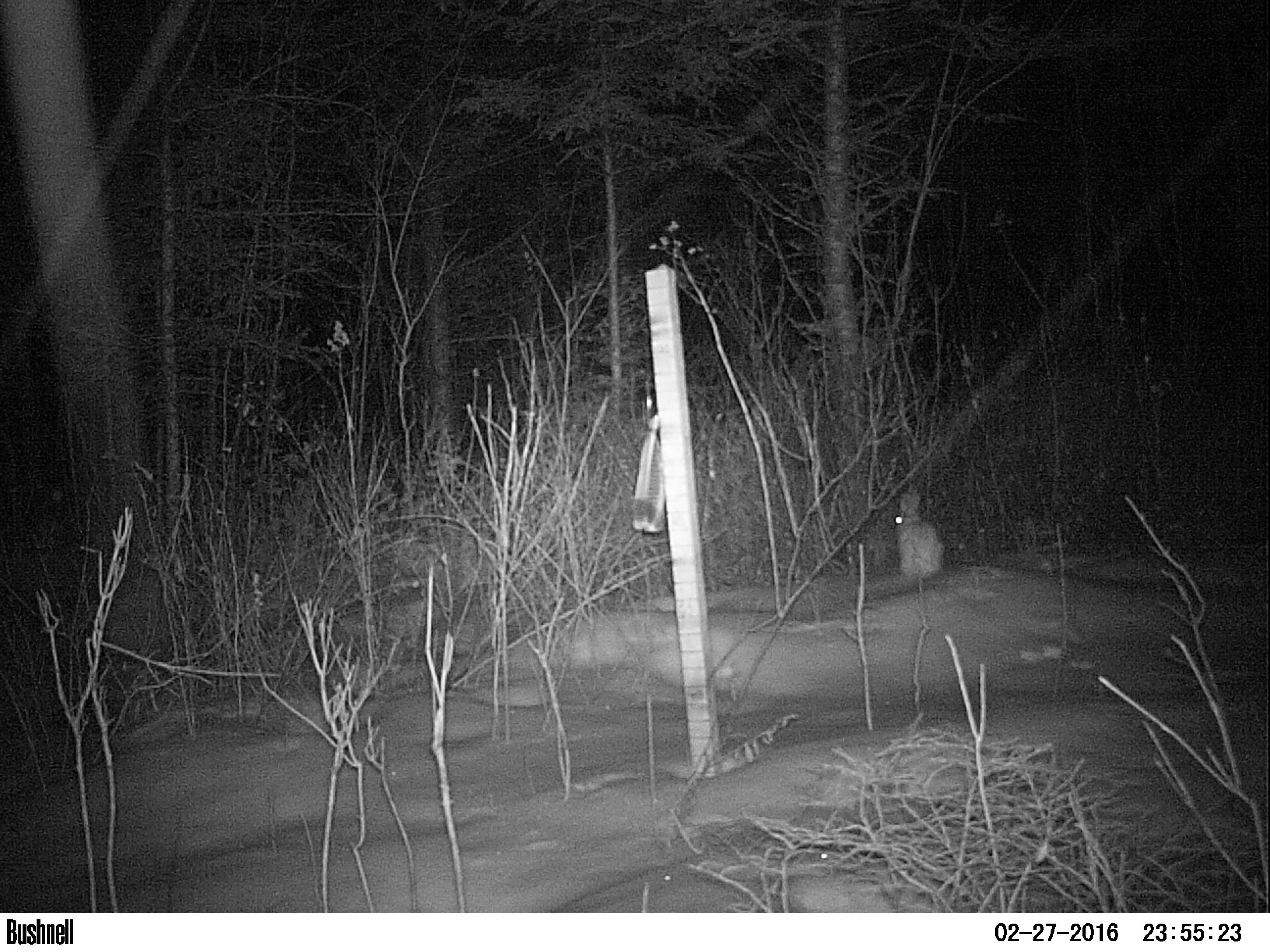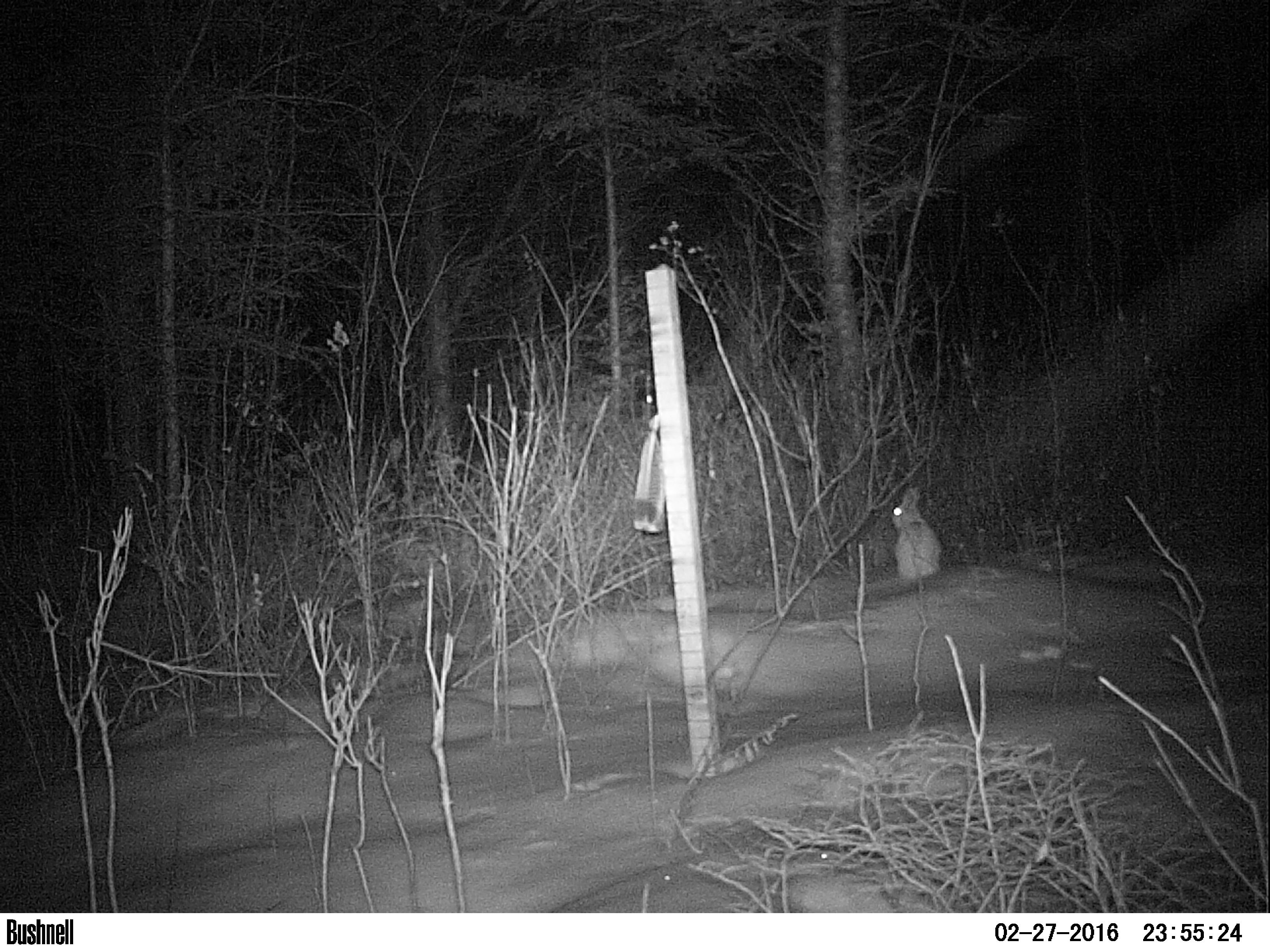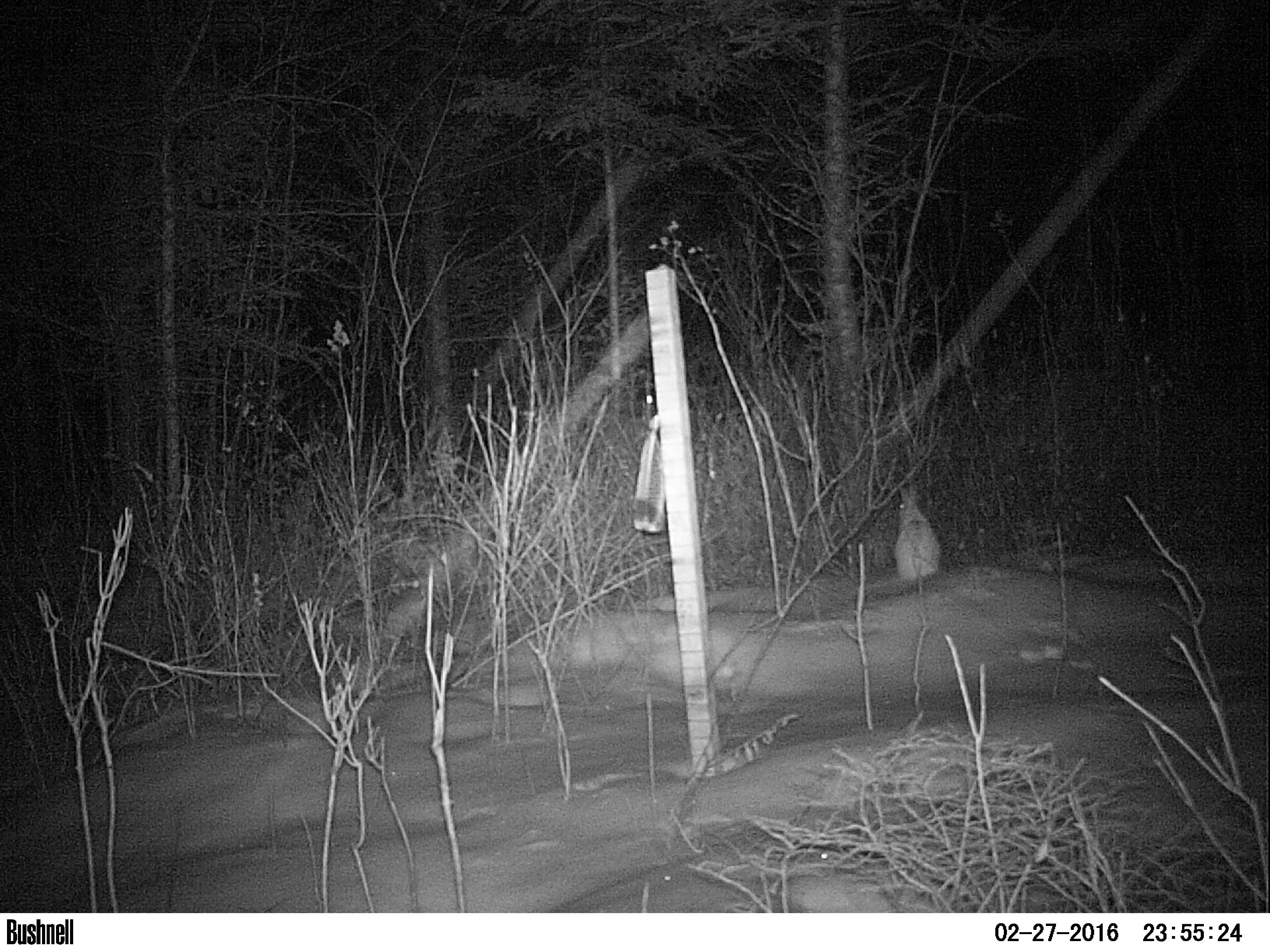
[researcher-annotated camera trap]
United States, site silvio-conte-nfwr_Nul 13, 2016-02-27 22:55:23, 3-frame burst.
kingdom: Animalia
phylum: Chordata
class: Mammalia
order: Lagomorpha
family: Leporidae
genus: Lepus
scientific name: Lepus americanus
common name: snowshoe hare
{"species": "snowshoe hare (Lepus americanus)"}